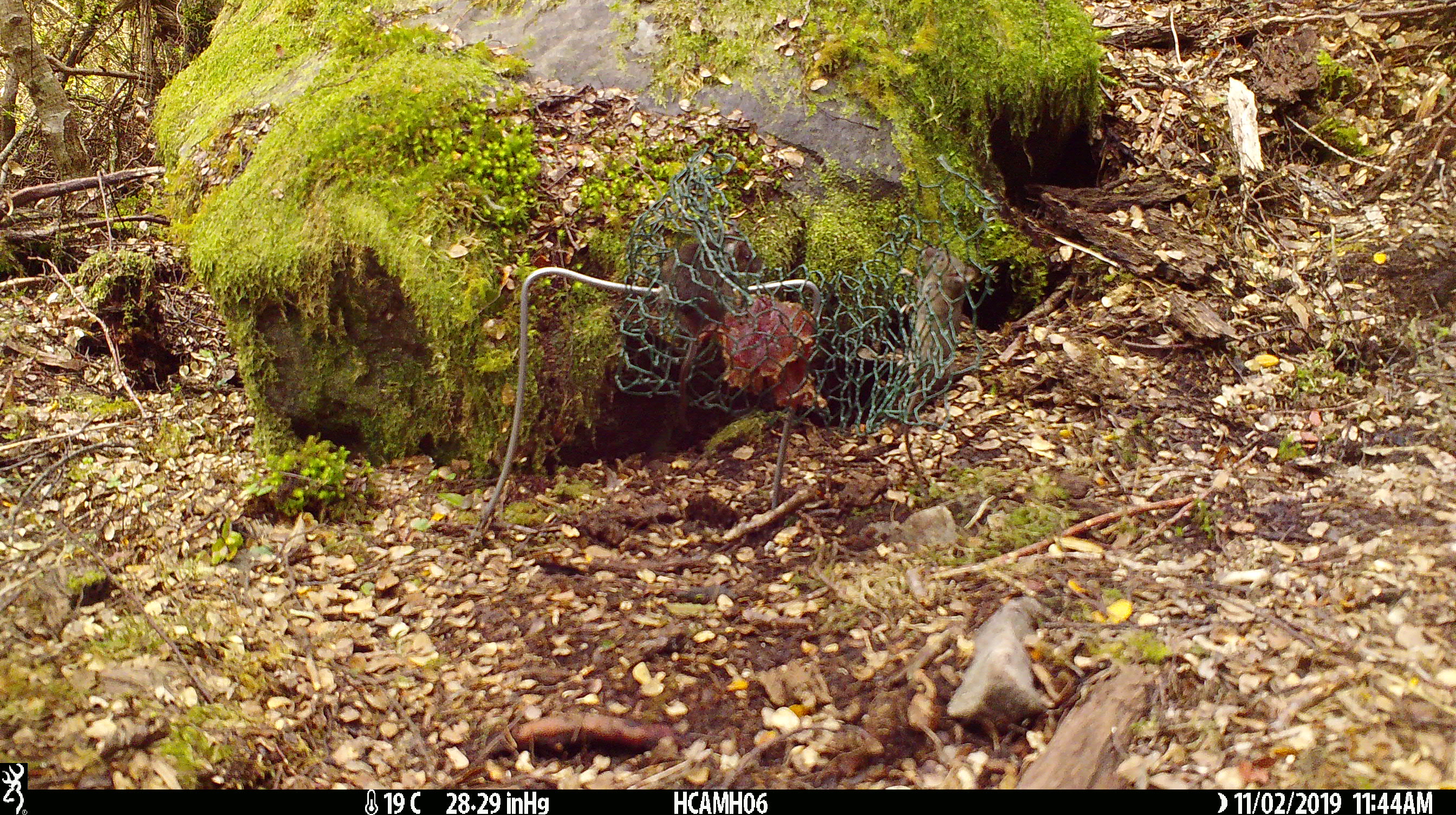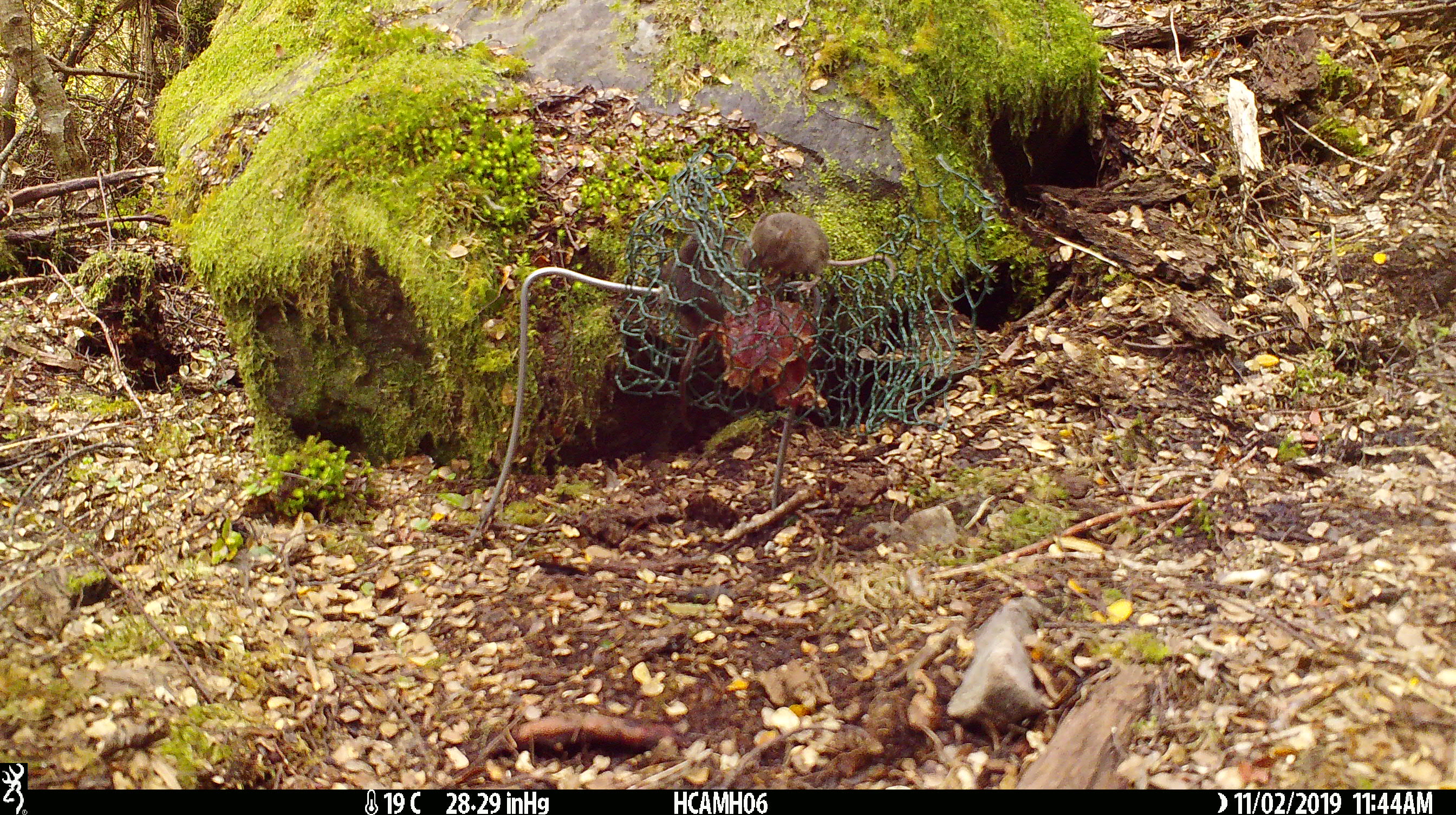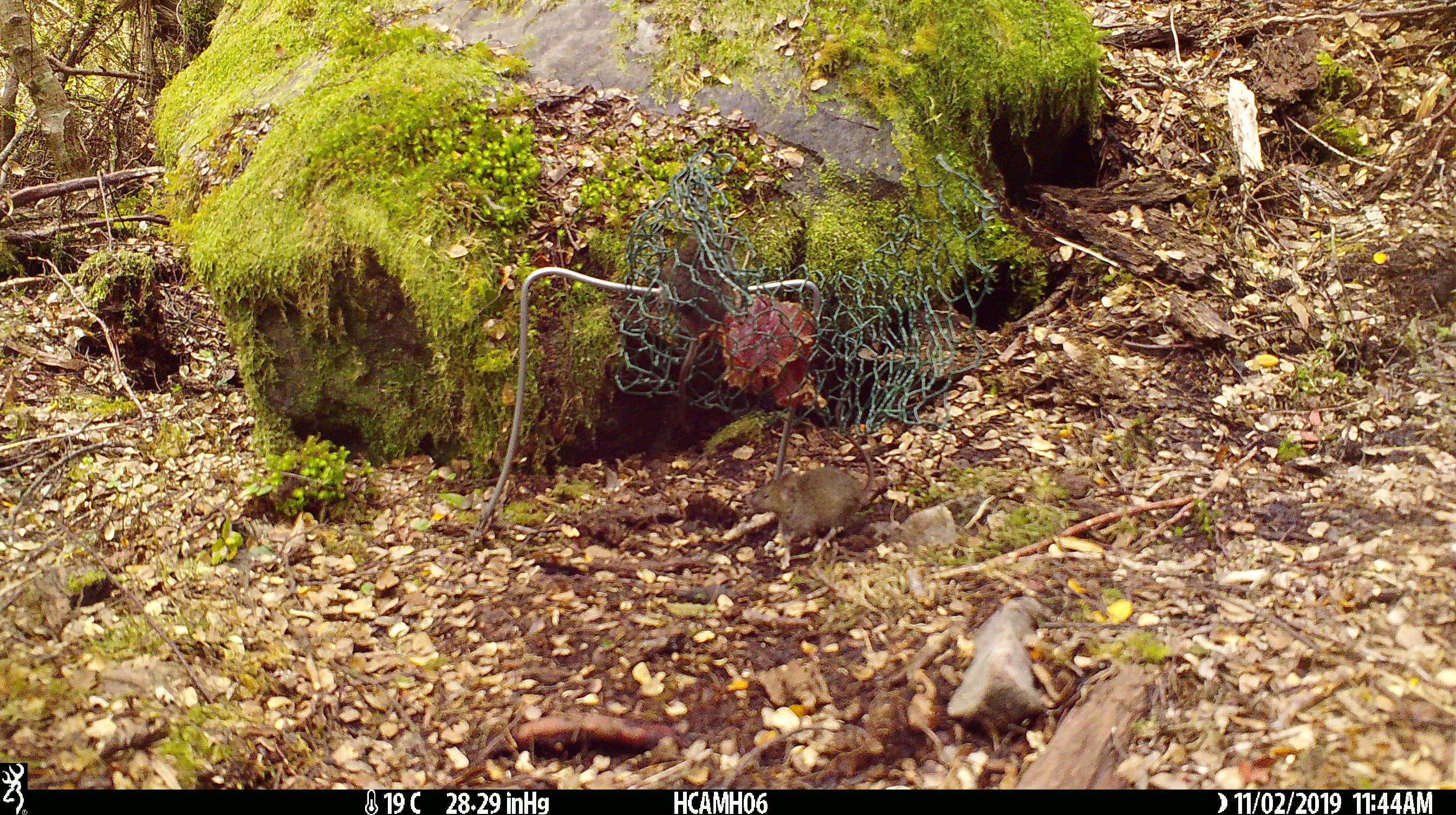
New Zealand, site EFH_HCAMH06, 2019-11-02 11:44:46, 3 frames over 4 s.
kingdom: Animalia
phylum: Chordata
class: Mammalia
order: Rodentia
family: Muridae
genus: Mus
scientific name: Mus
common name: mouse